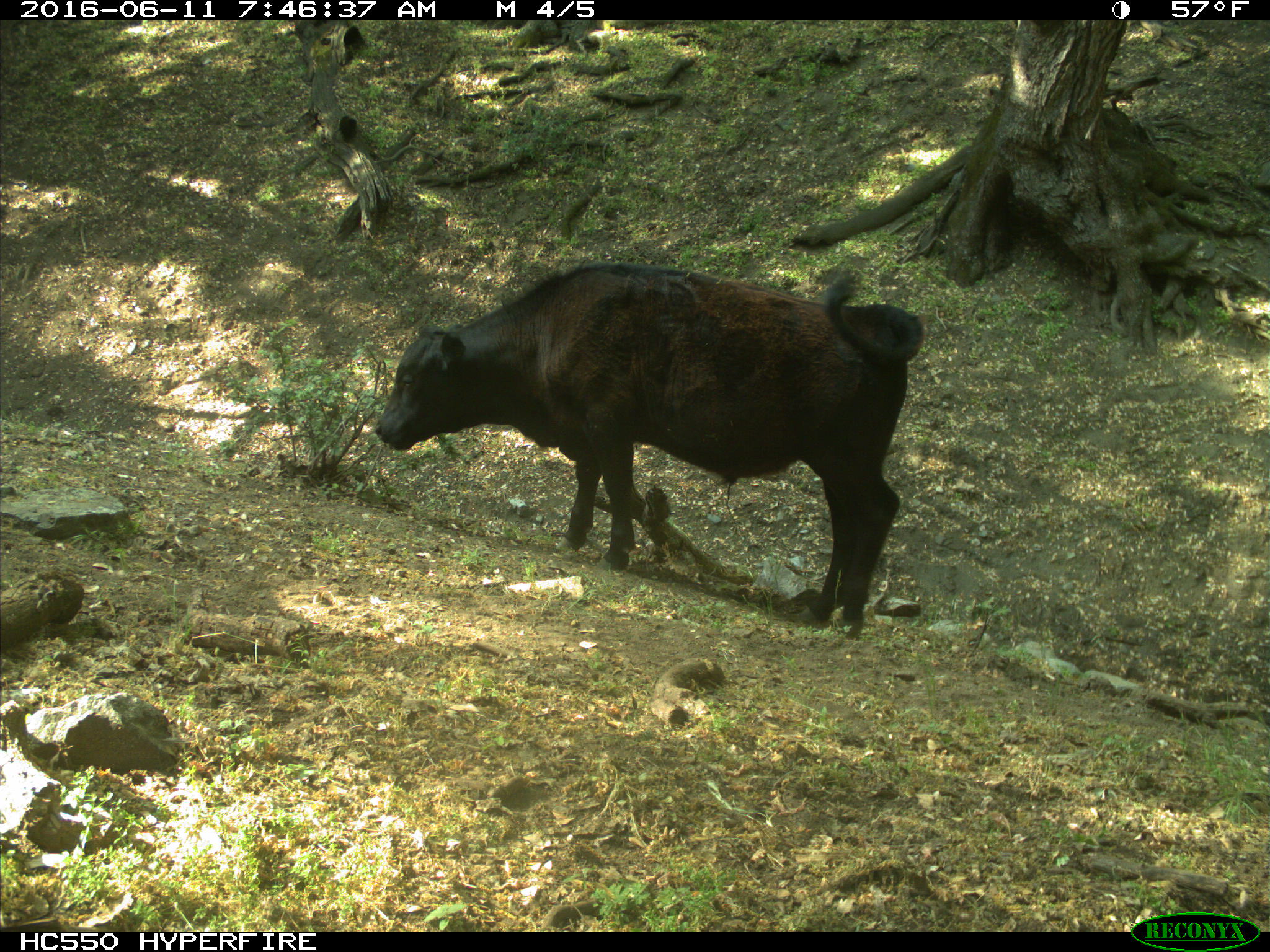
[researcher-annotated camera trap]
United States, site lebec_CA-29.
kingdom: Animalia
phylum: Chordata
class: Mammalia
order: Artiodactyla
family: Bovidae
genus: Bos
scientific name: Bos taurus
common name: domestic cow